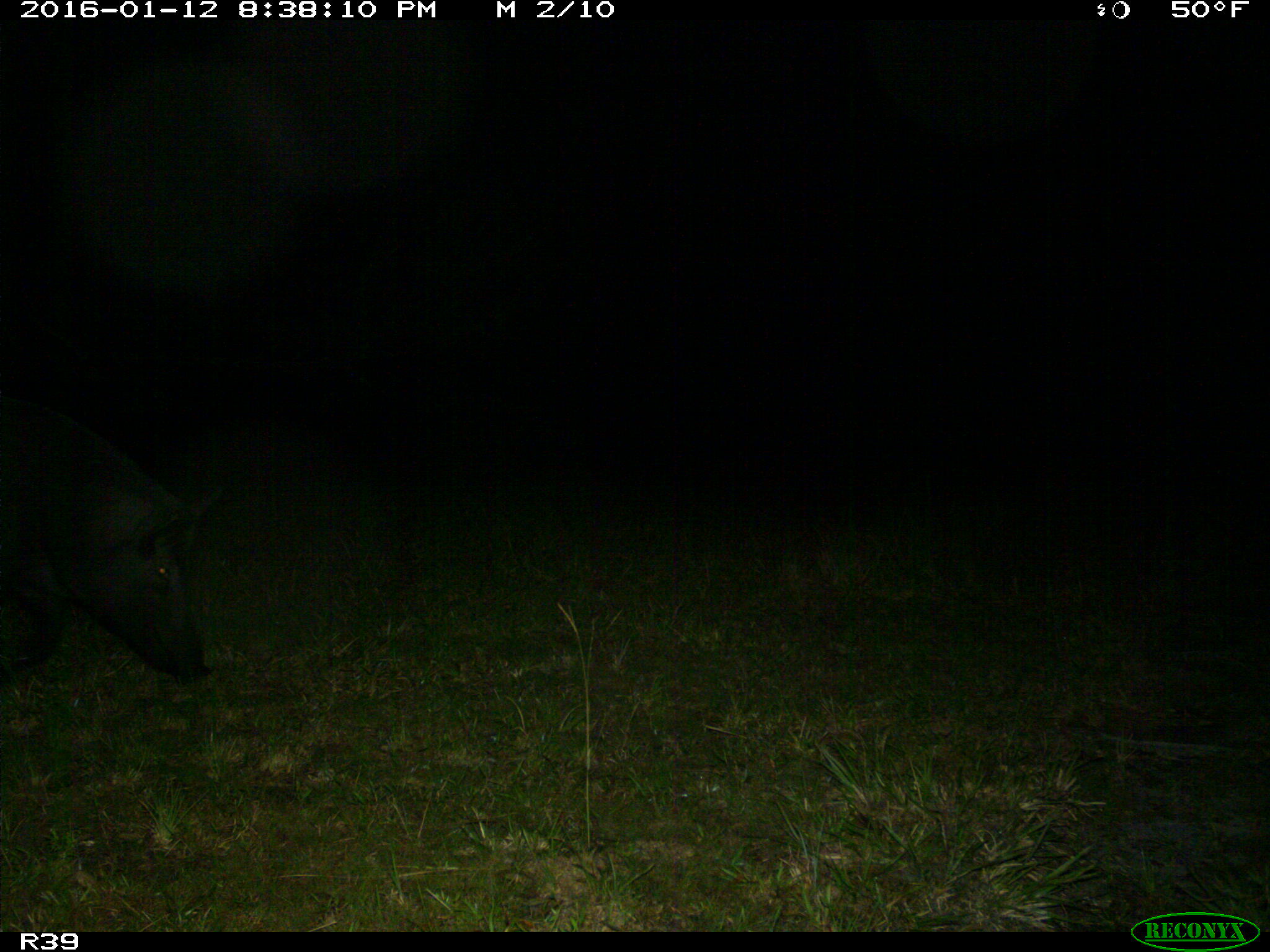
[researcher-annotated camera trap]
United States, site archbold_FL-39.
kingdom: Animalia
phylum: Chordata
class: Mammalia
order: Artiodactyla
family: Suidae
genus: Sus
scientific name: Sus scrofa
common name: wild boar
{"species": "Sus scrofa (wild boar)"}